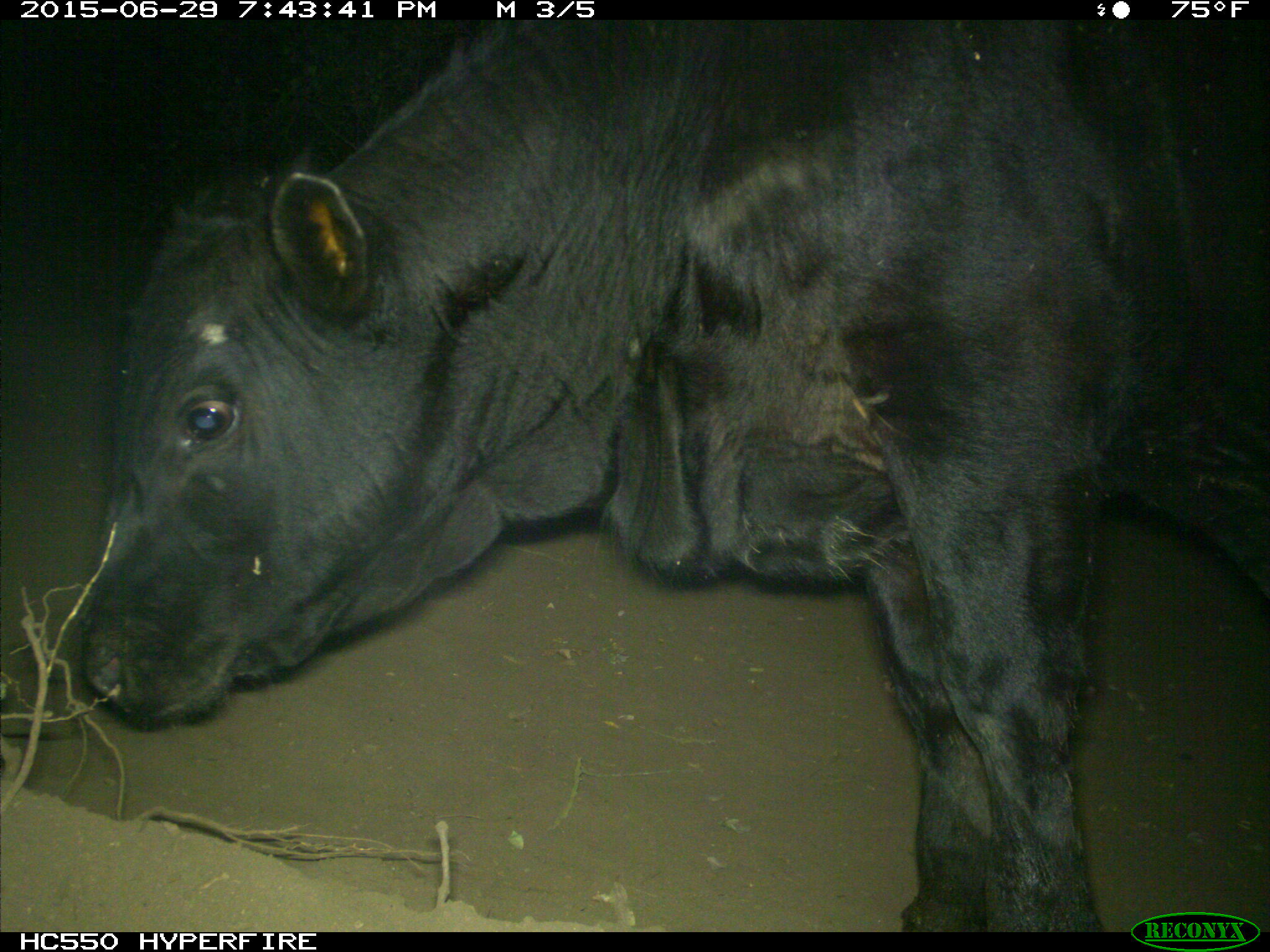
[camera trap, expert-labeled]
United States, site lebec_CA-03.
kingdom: Animalia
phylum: Chordata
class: Mammalia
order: Artiodactyla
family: Bovidae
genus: Bos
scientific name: Bos taurus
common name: domestic cow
Bos taurus (domestic cow).